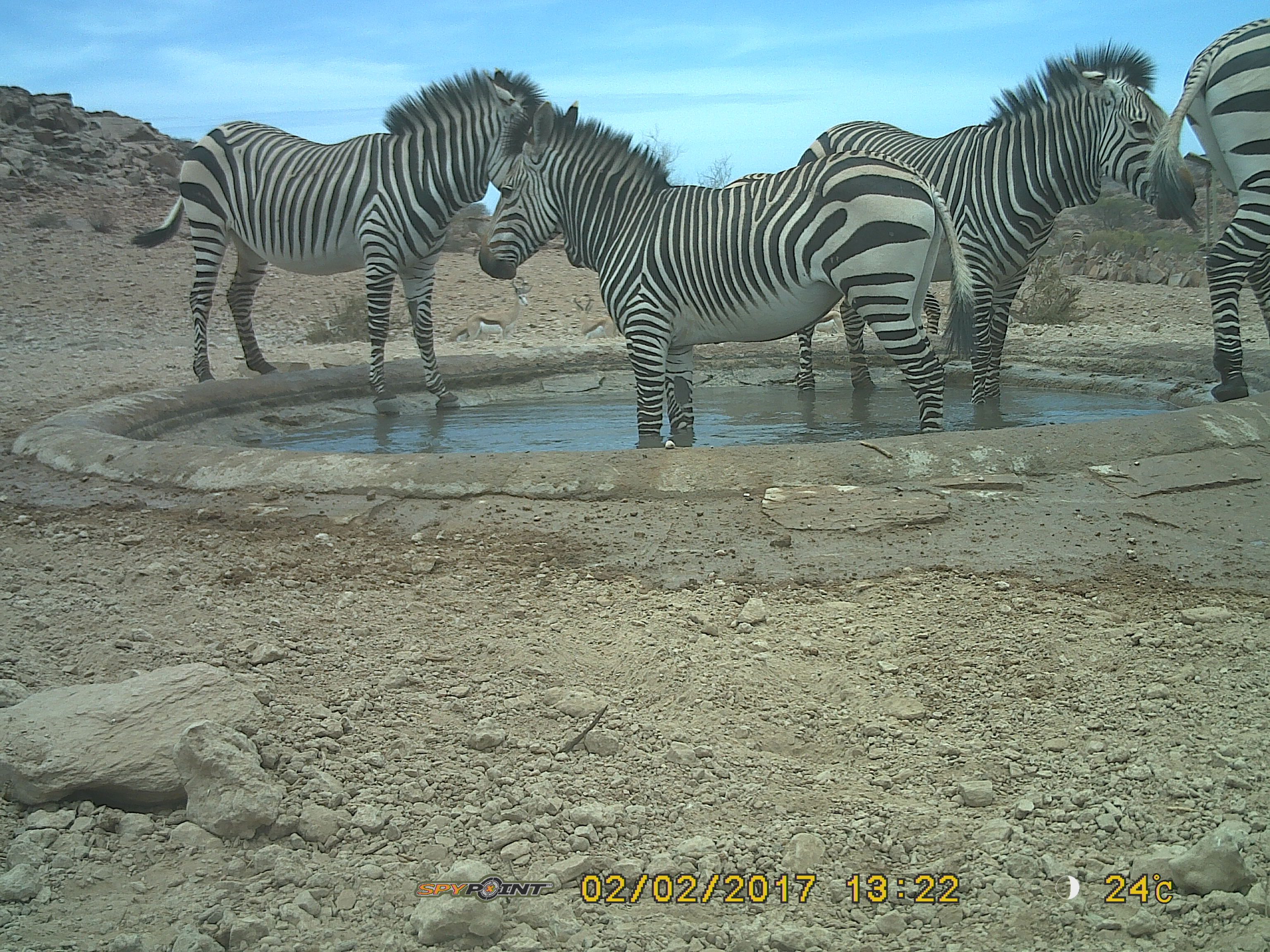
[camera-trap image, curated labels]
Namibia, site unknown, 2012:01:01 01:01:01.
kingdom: Animalia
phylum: Chordata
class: Mammalia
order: Perissodactyla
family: Equidae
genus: Equus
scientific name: Equus zebra hartmannae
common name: hartmann's mountain zebra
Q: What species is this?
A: Equus zebra hartmannae (hartmann's mountain zebra).